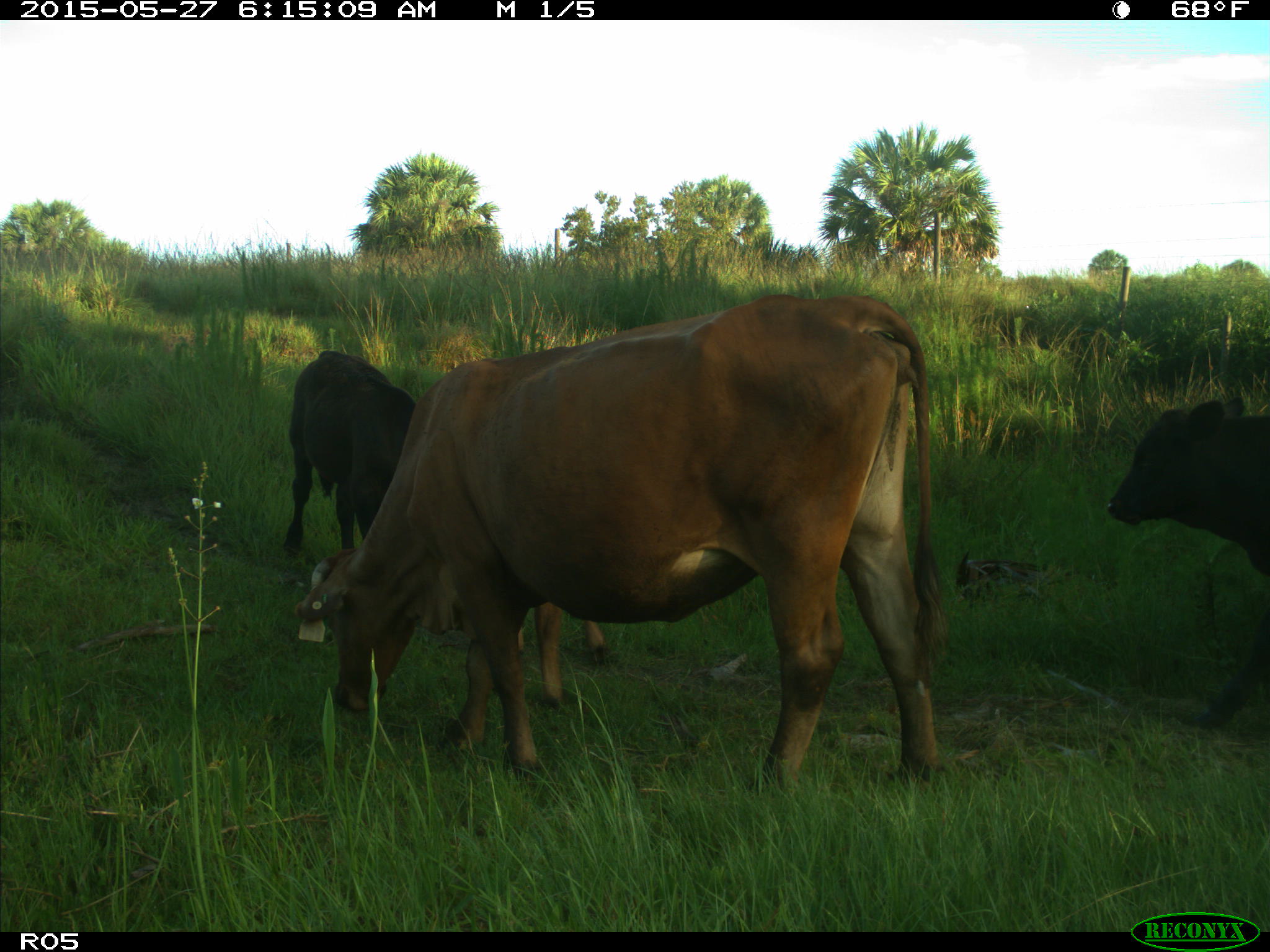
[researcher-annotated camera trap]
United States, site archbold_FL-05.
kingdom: Animalia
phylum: Chordata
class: Mammalia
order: Artiodactyla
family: Bovidae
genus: Bos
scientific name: Bos taurus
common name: domestic cow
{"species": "Bos taurus (domestic cow)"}